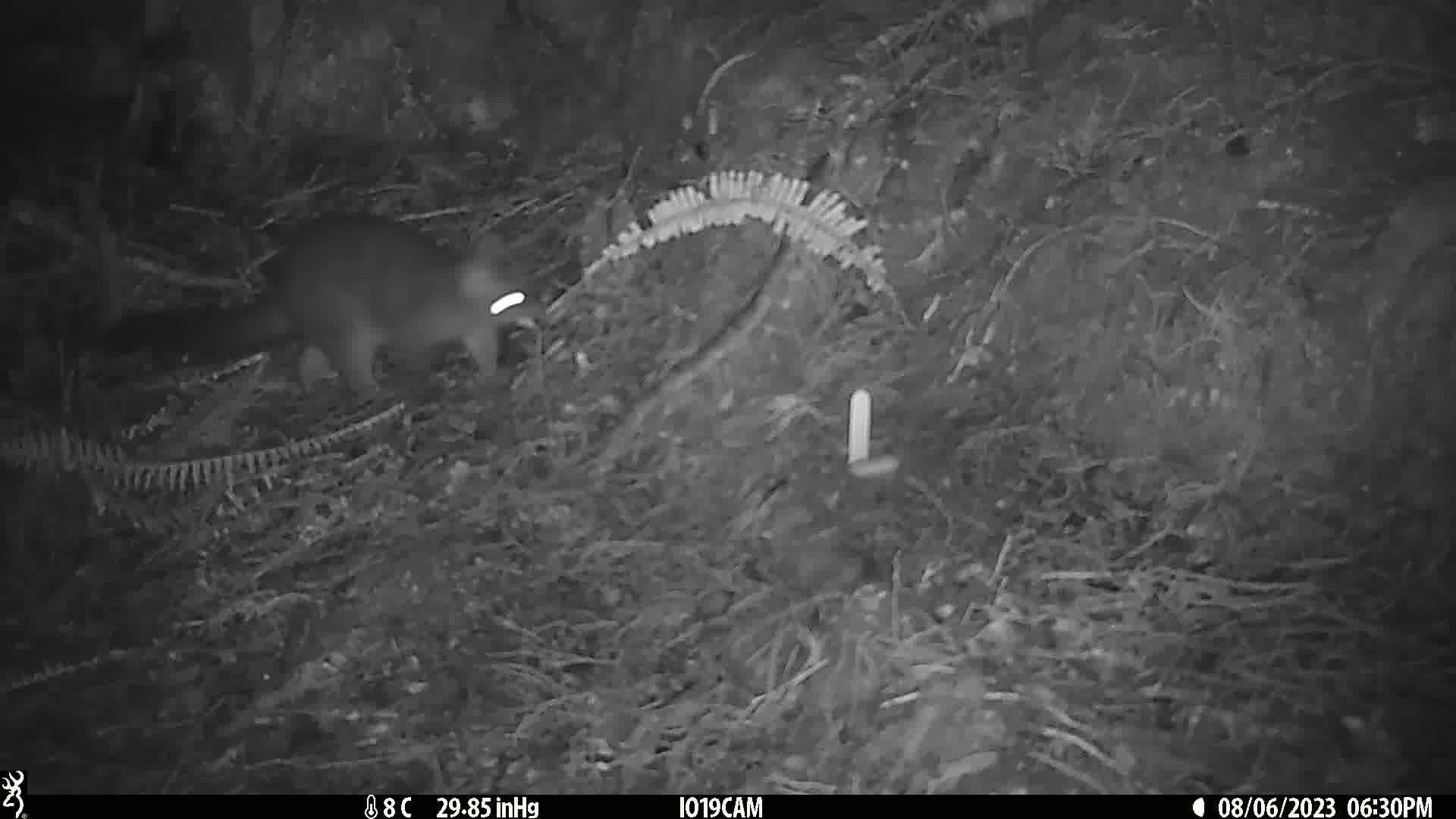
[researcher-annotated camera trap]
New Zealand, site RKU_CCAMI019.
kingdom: Animalia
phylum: Chordata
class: Mammalia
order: Diprotodontia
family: Phalangeridae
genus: Trichosurus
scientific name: Trichosurus vulpecula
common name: common brushtail possum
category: possum